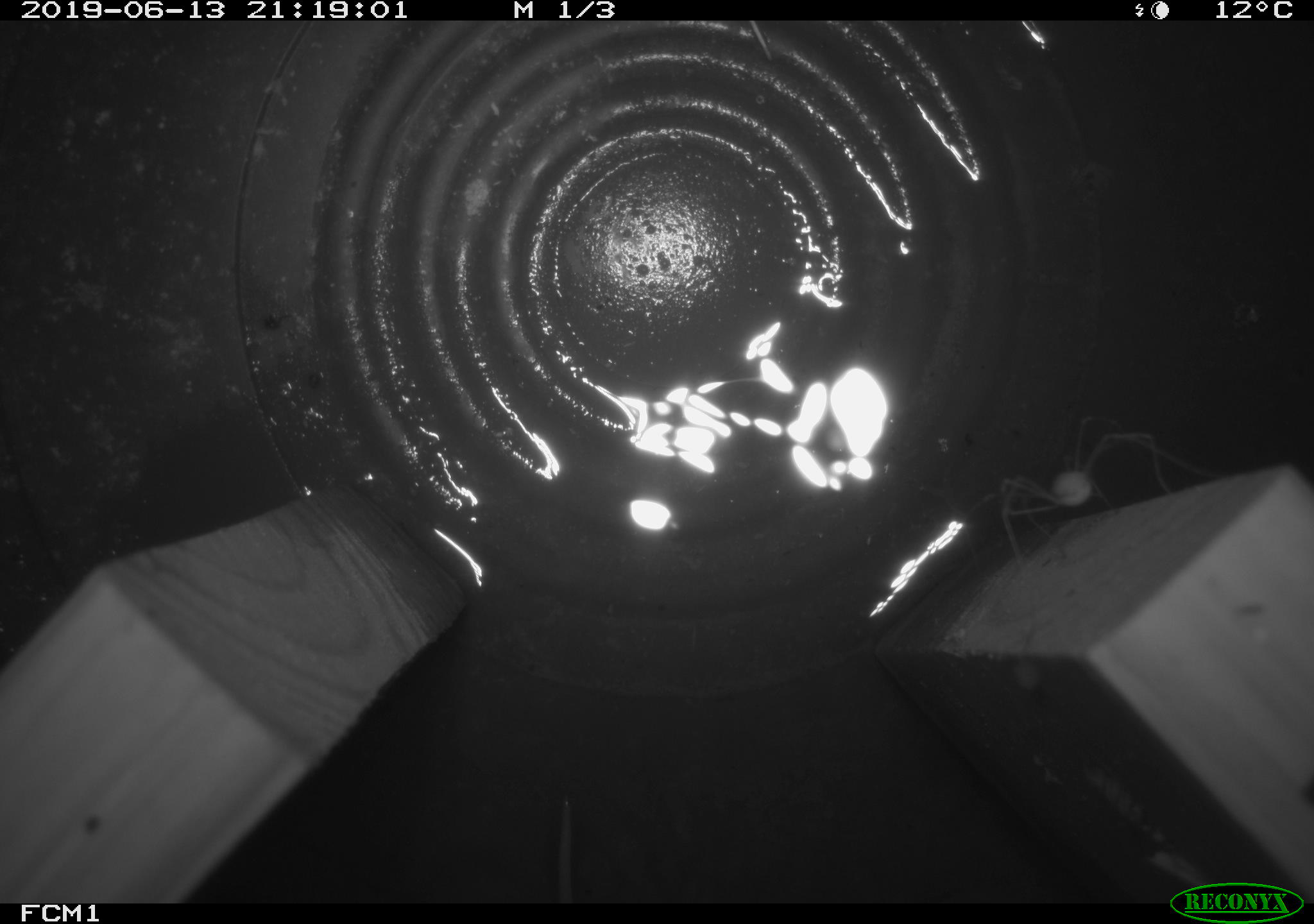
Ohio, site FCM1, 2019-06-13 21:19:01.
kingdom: Animalia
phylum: Chordata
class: Mammalia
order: Eulipotyphla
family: Soricidae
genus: Sorex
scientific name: Sorex cinereus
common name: masked shrew